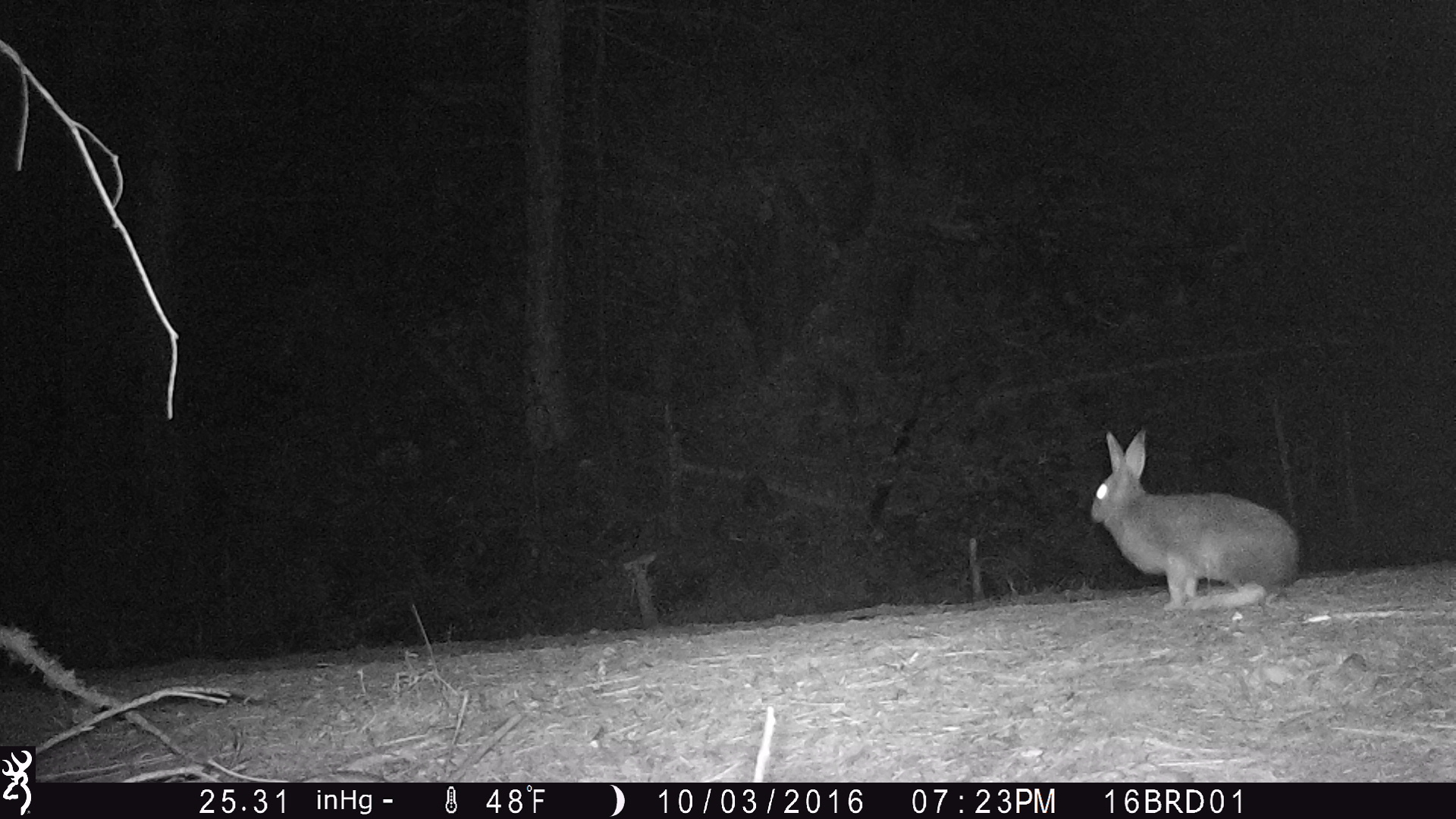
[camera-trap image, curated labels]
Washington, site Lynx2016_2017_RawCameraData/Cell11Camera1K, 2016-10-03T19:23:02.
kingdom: Animalia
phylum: Chordata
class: Mammalia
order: Lagomorpha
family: Leporidae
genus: Lepus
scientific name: Lepus americanus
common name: snowshoe hare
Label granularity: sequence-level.